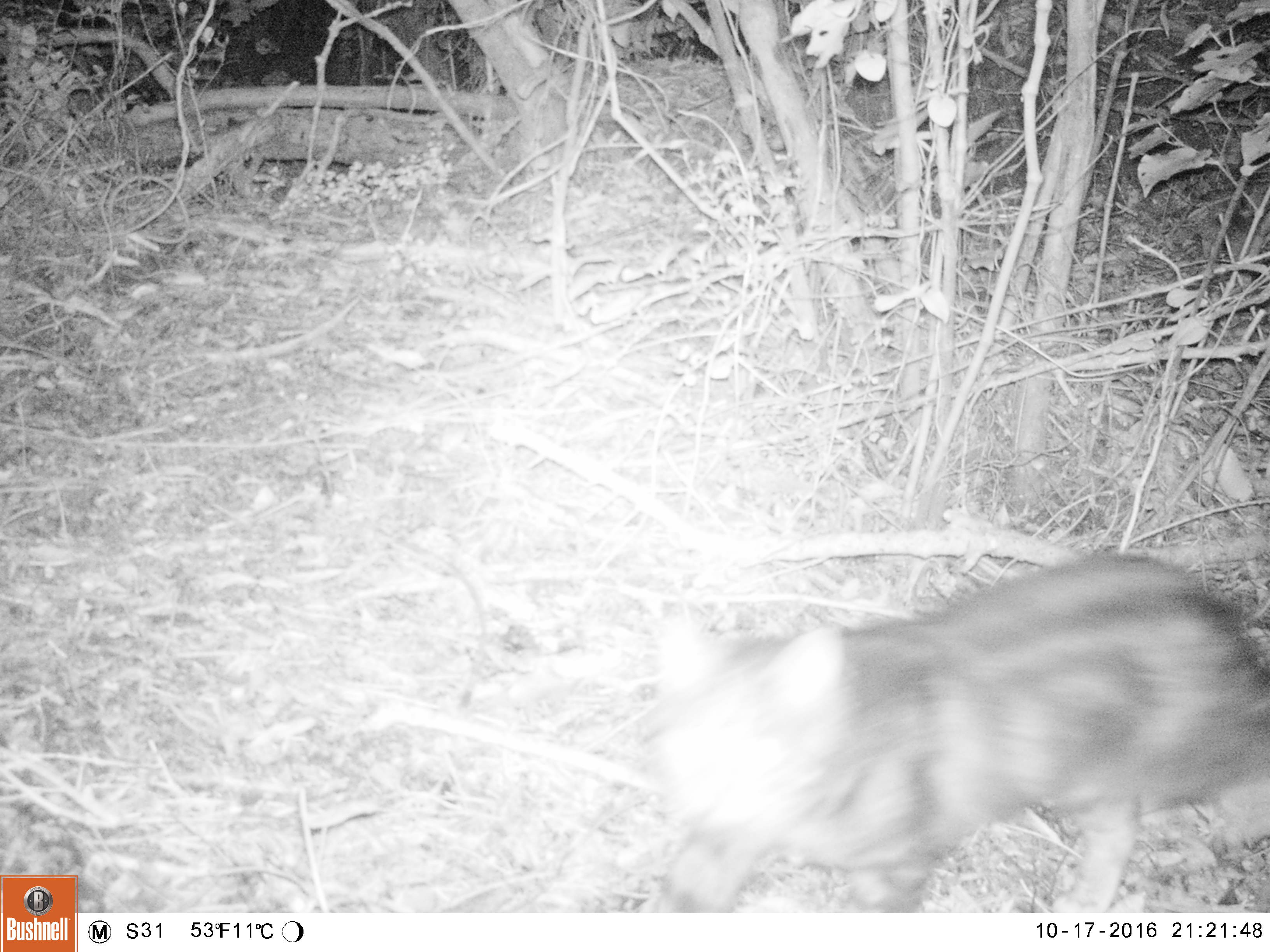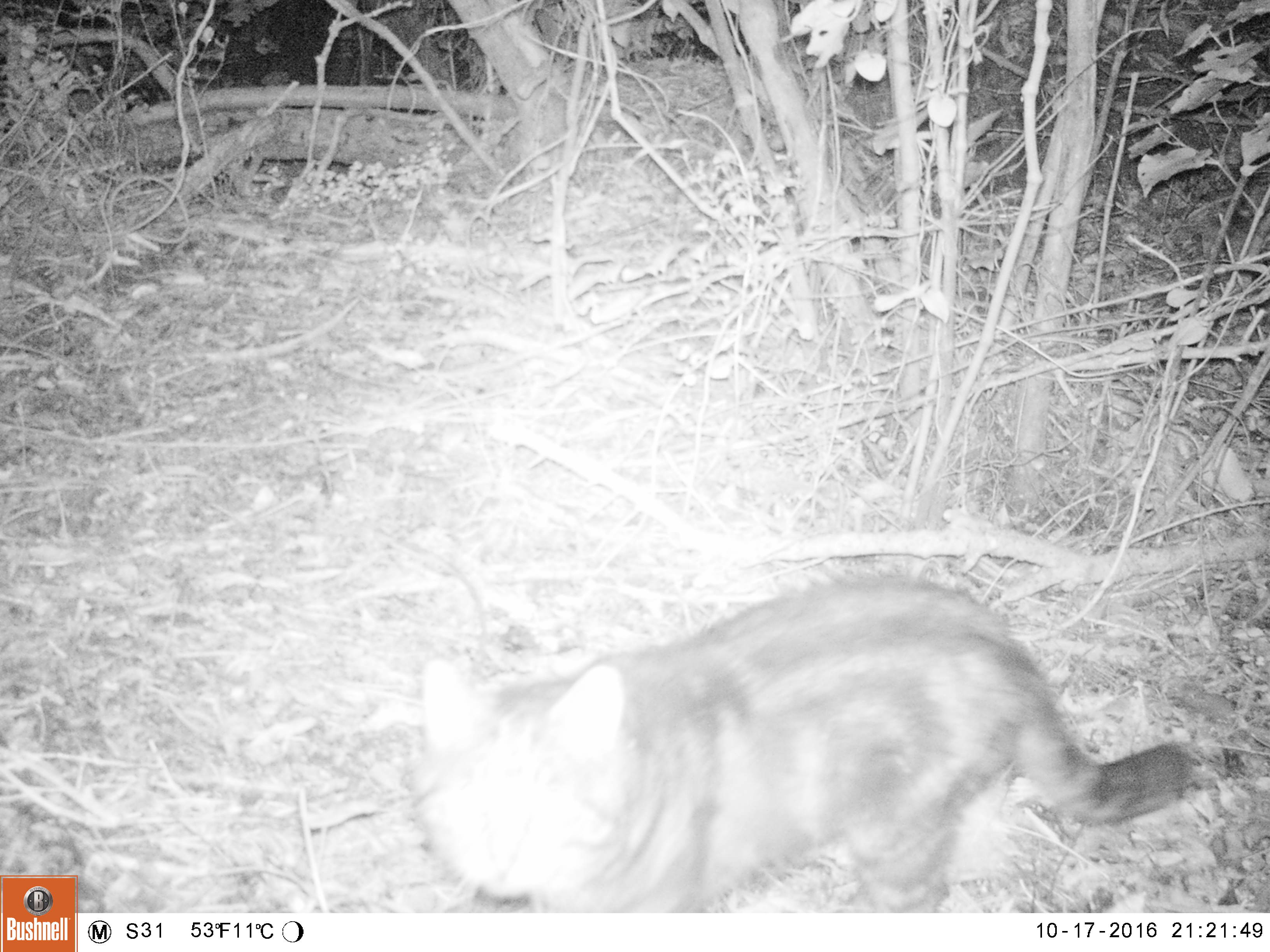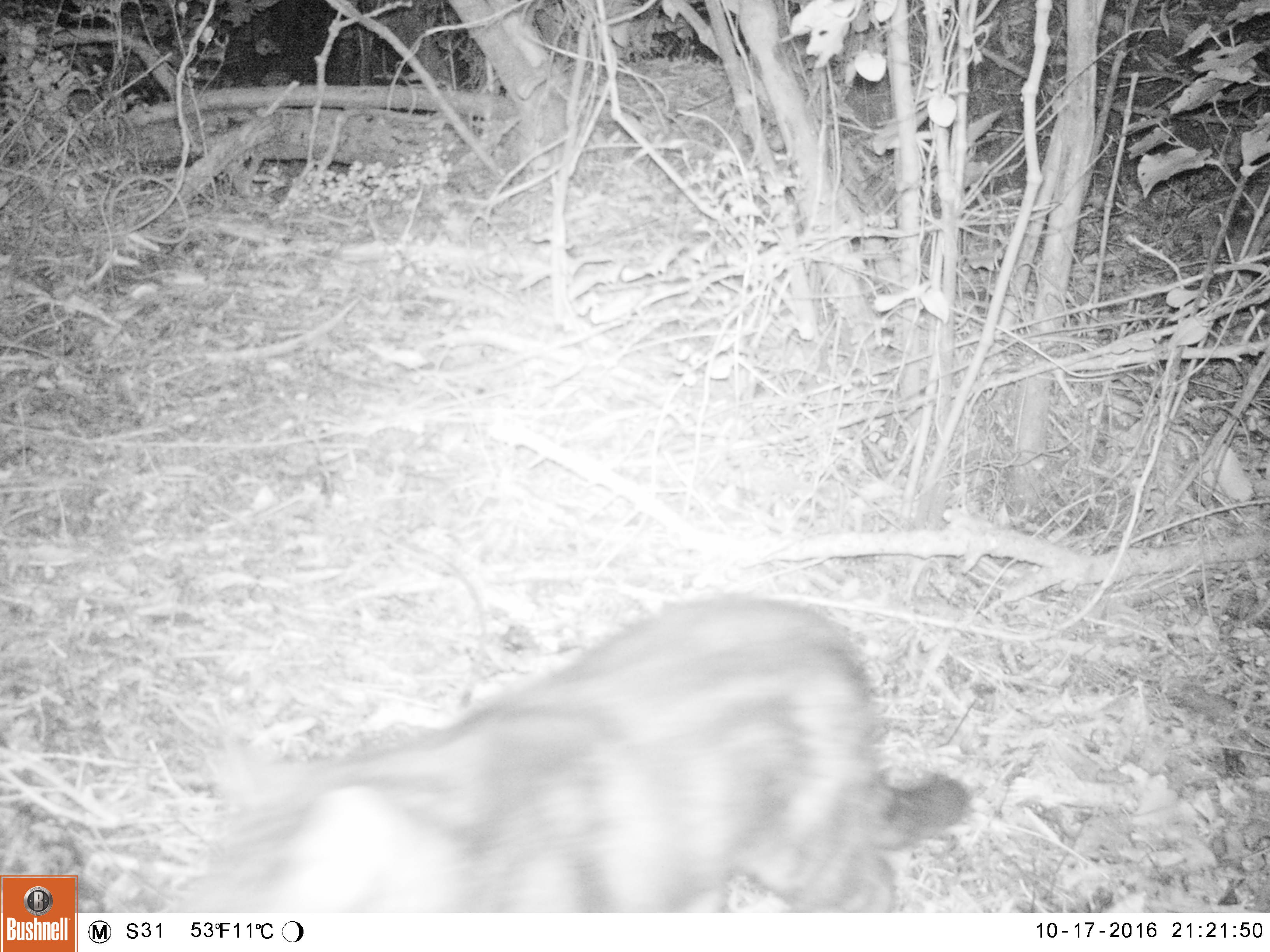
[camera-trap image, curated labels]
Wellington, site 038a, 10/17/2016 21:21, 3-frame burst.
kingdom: Animalia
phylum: Chordata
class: Mammalia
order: Carnivora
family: Felidae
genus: Felis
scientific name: Felis catus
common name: cat